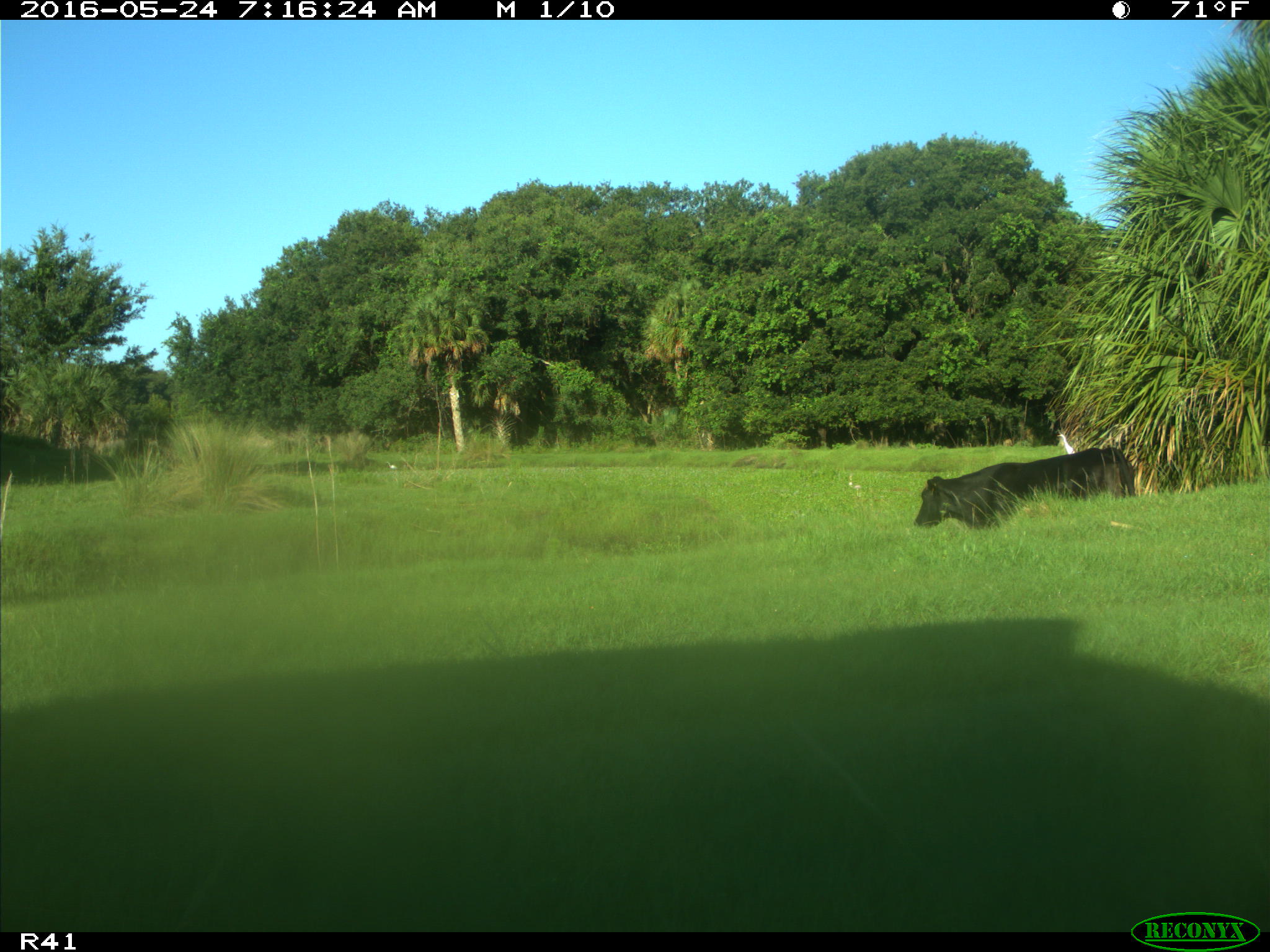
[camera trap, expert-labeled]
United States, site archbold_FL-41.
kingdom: Animalia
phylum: Chordata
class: Mammalia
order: Artiodactyla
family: Bovidae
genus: Bos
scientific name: Bos taurus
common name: domestic cow